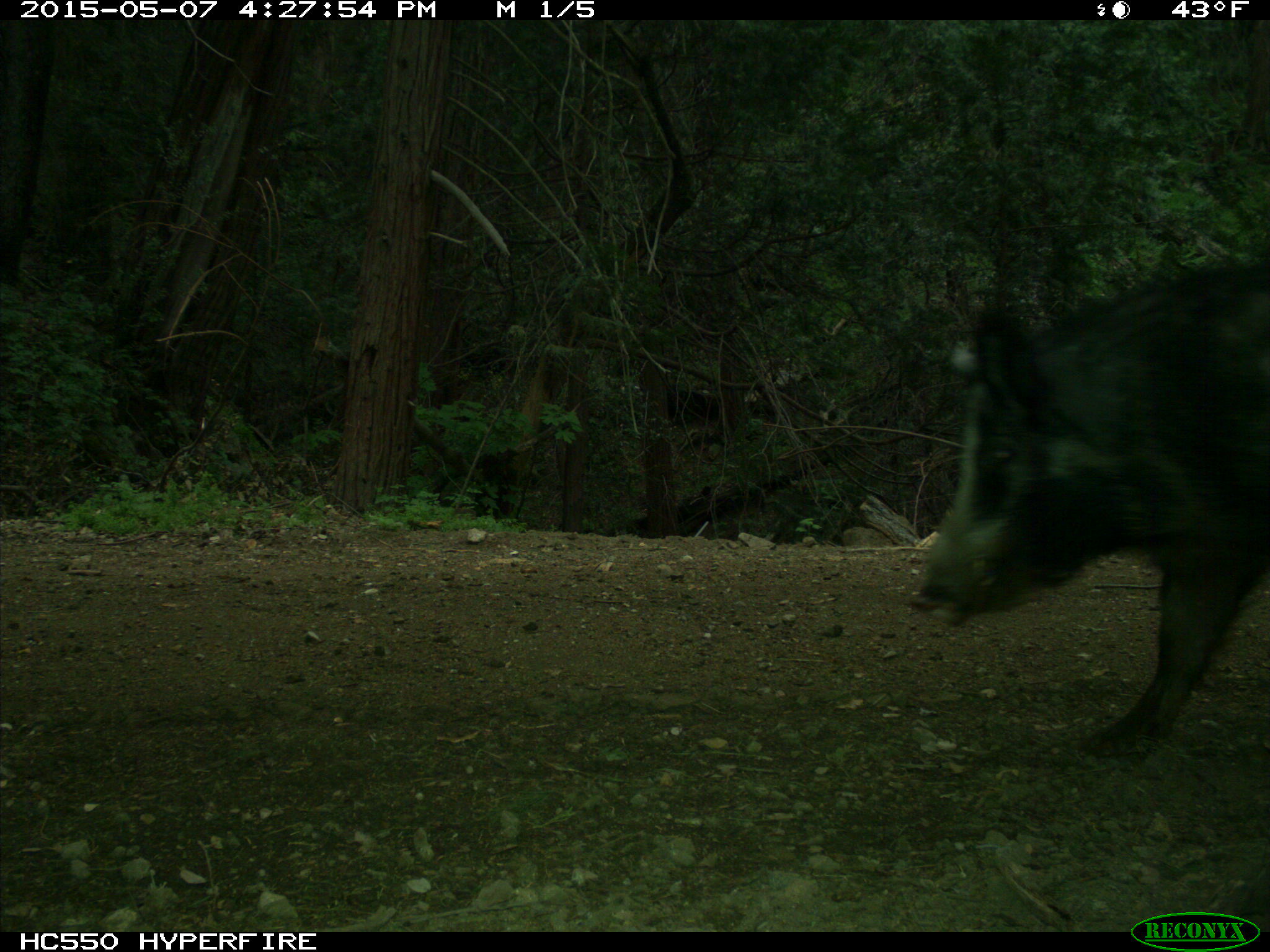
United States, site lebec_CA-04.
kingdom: Animalia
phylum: Chordata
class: Mammalia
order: Artiodactyla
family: Suidae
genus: Sus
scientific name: Sus scrofa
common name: wild boar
Sus scrofa (wild boar).